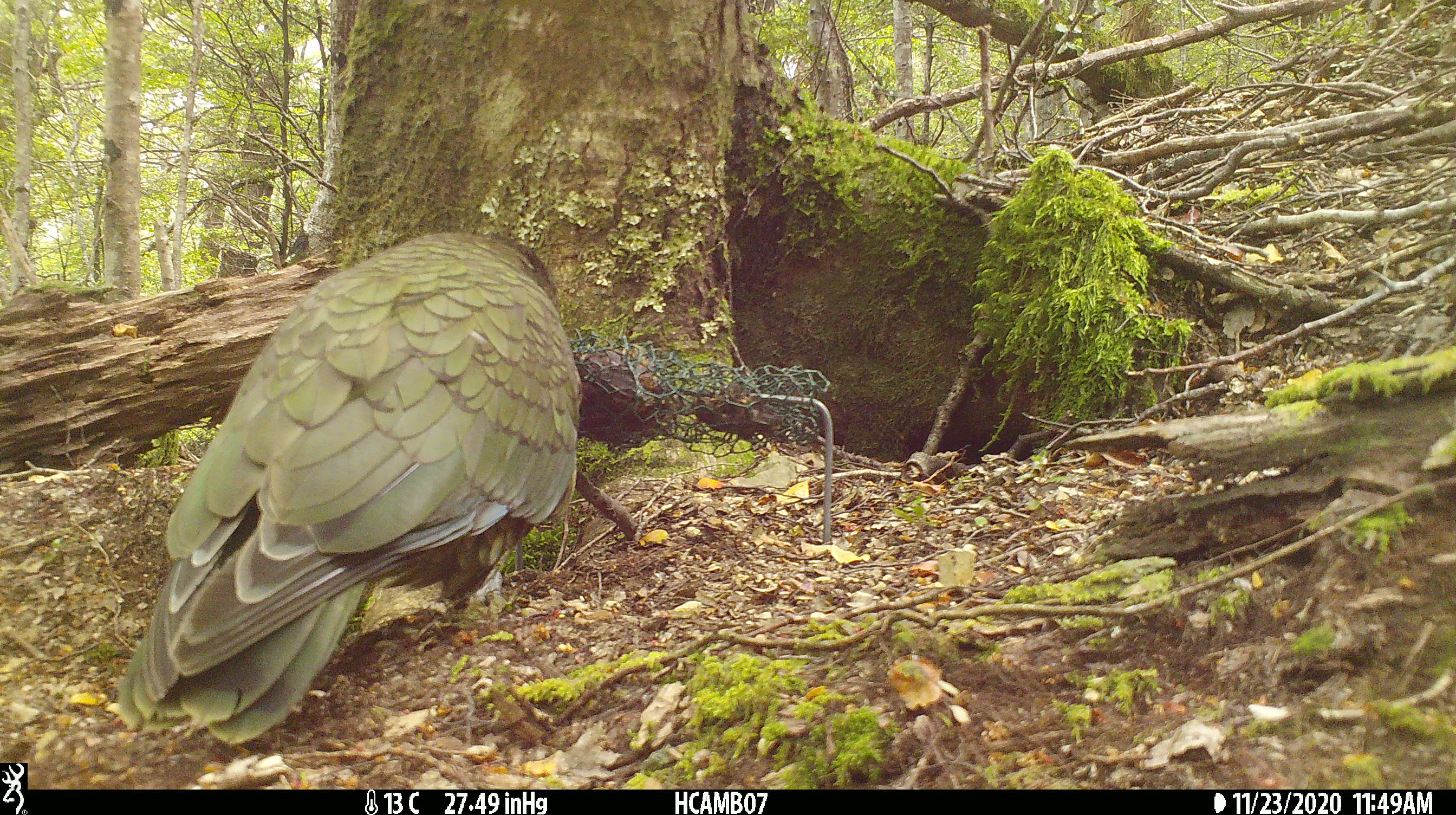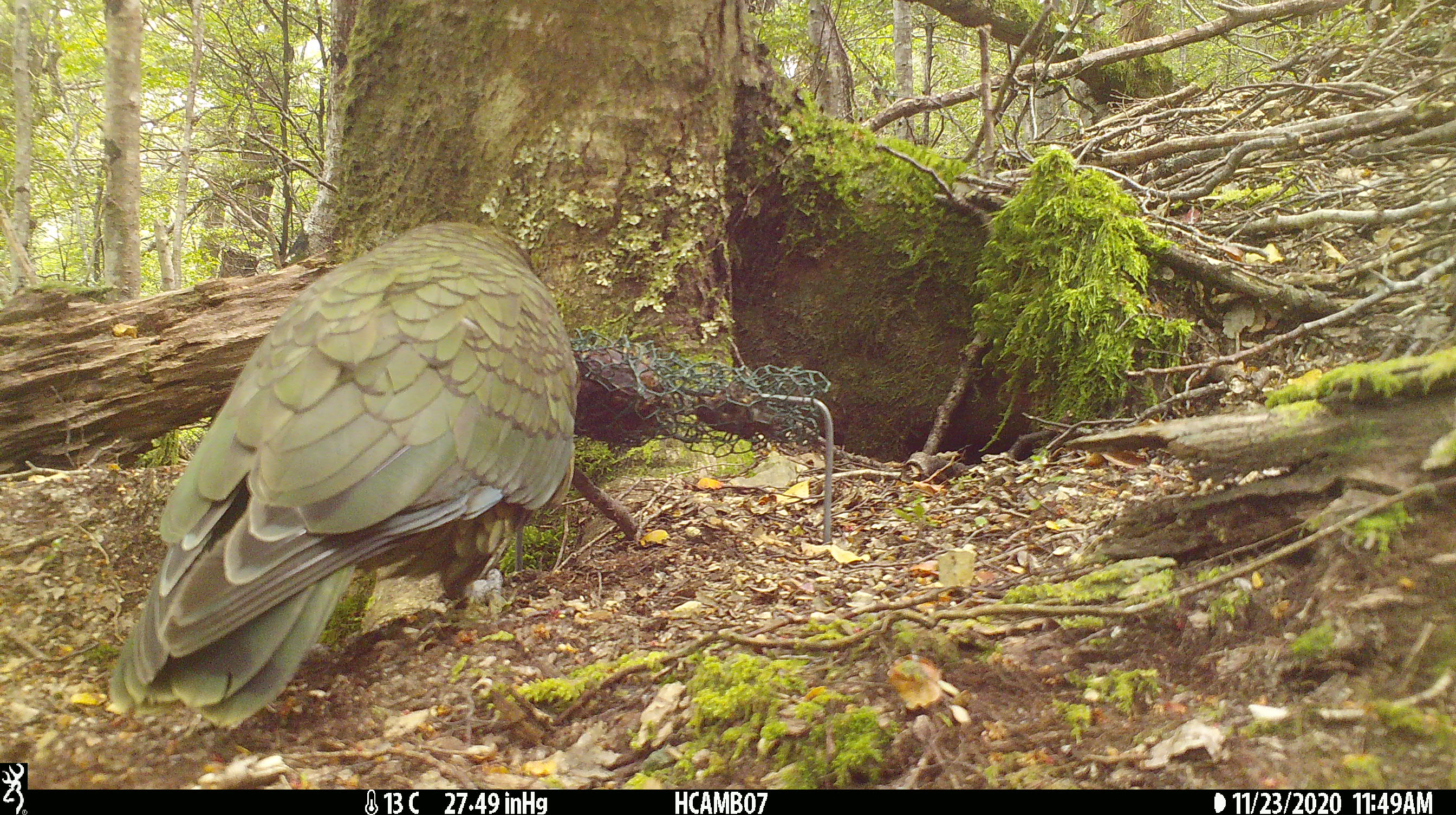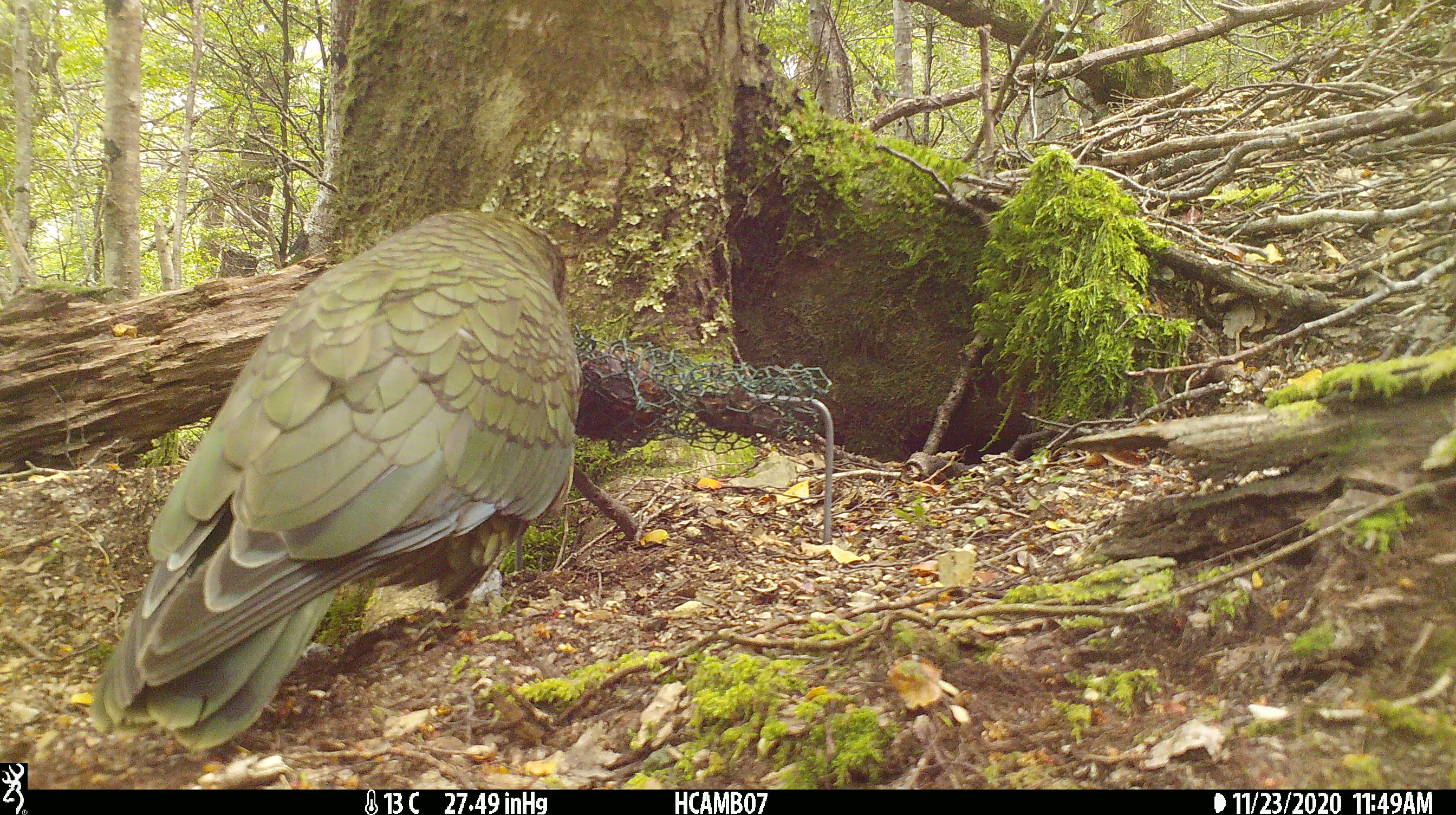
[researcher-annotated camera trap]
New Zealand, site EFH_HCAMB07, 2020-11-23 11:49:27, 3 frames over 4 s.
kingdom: Animalia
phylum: Chordata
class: Aves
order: Psittaciformes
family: Strigopidae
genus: Nestor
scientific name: Nestor notabilis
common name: kea